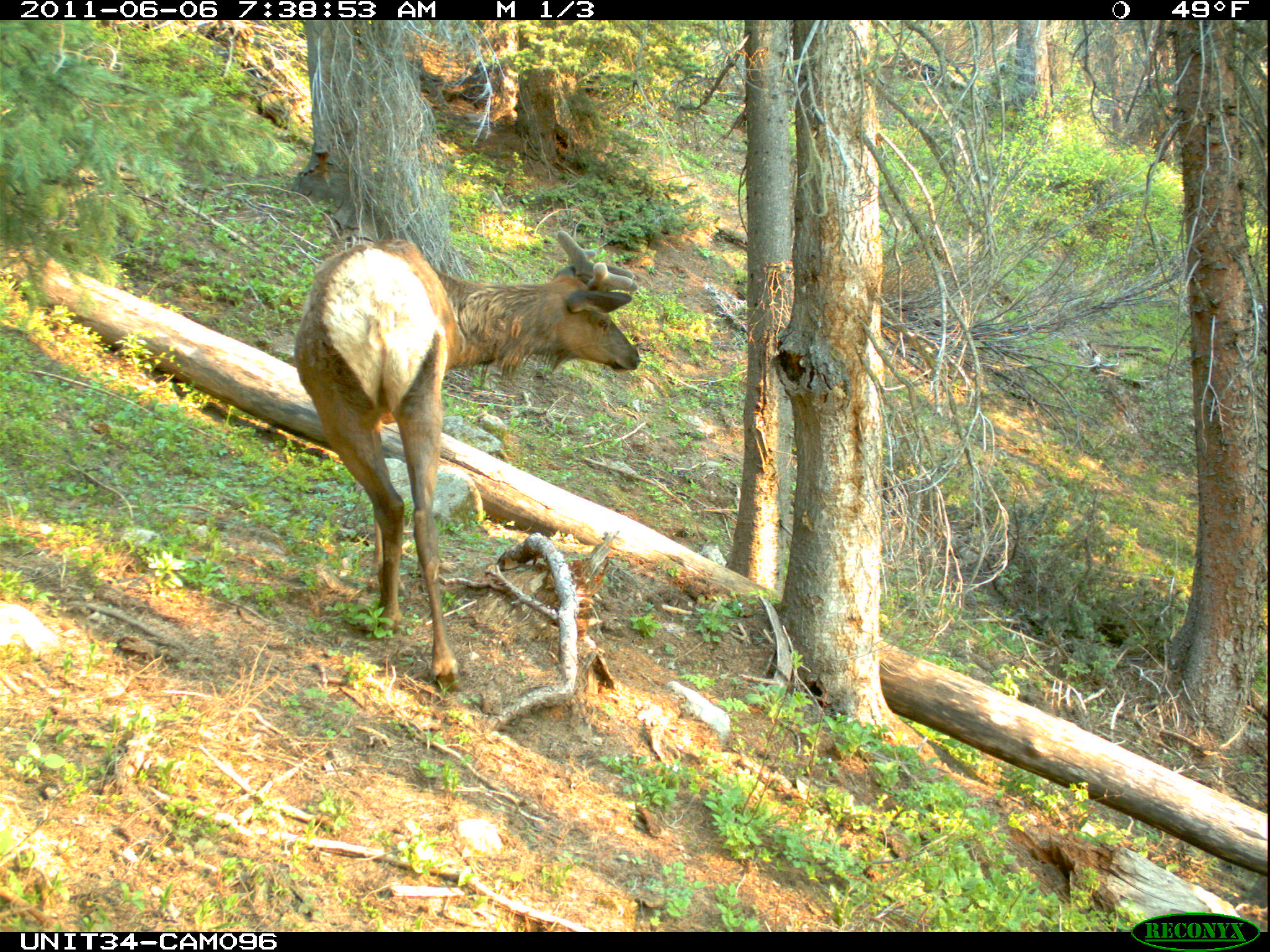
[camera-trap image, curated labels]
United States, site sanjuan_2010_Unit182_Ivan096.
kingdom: Animalia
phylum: Chordata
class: Mammalia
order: Artiodactyla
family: Cervidae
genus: Cervus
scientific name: Cervus elaphus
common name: red deer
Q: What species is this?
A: Cervus elaphus (red deer).